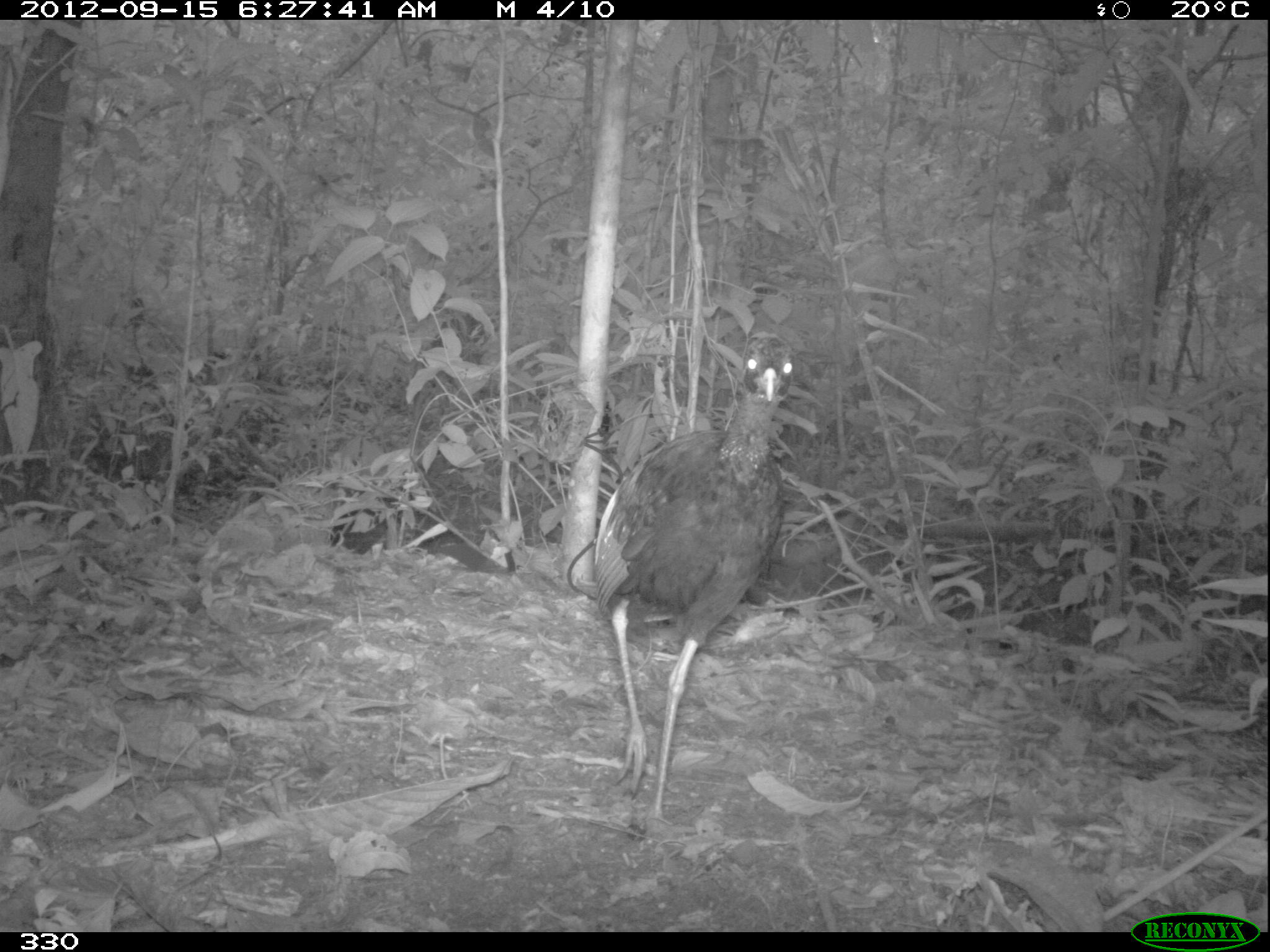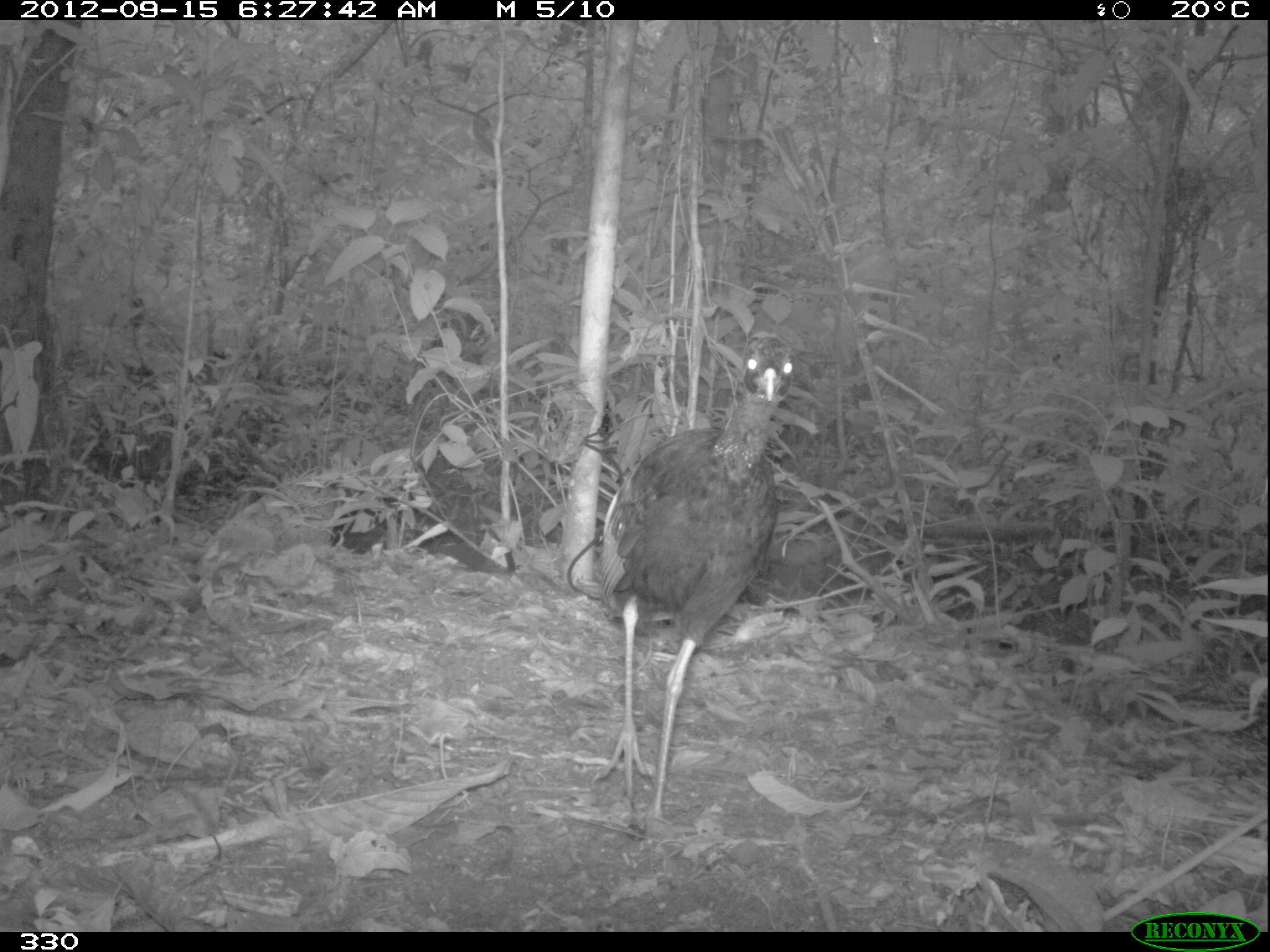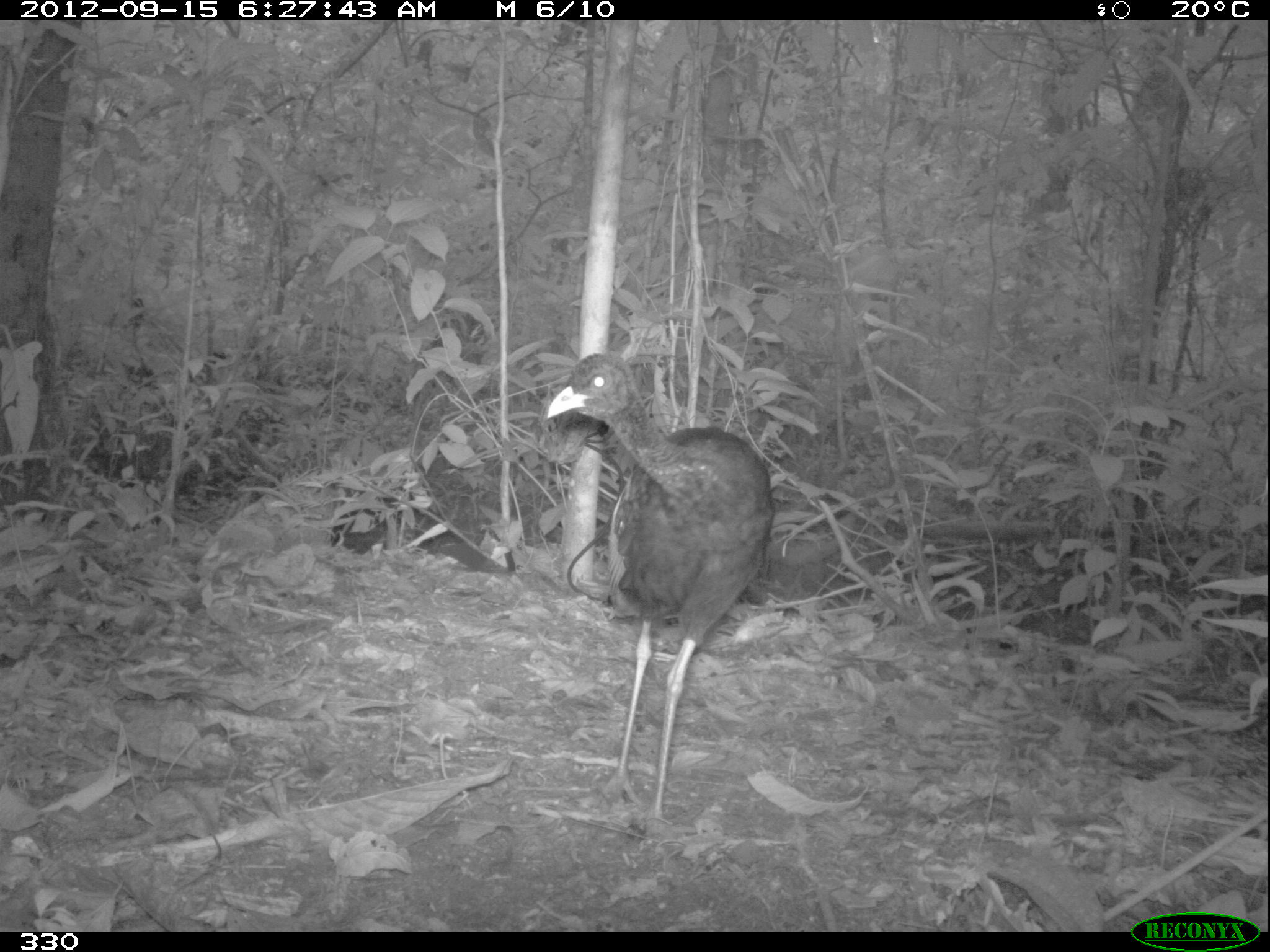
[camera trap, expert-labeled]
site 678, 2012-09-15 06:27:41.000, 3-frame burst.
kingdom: Animalia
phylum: Chordata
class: Aves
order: Gruiformes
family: Psophiidae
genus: Psophia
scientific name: Psophia leucoptera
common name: pale-winged trumpeter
Psophia leucoptera (pale-winged trumpeter).